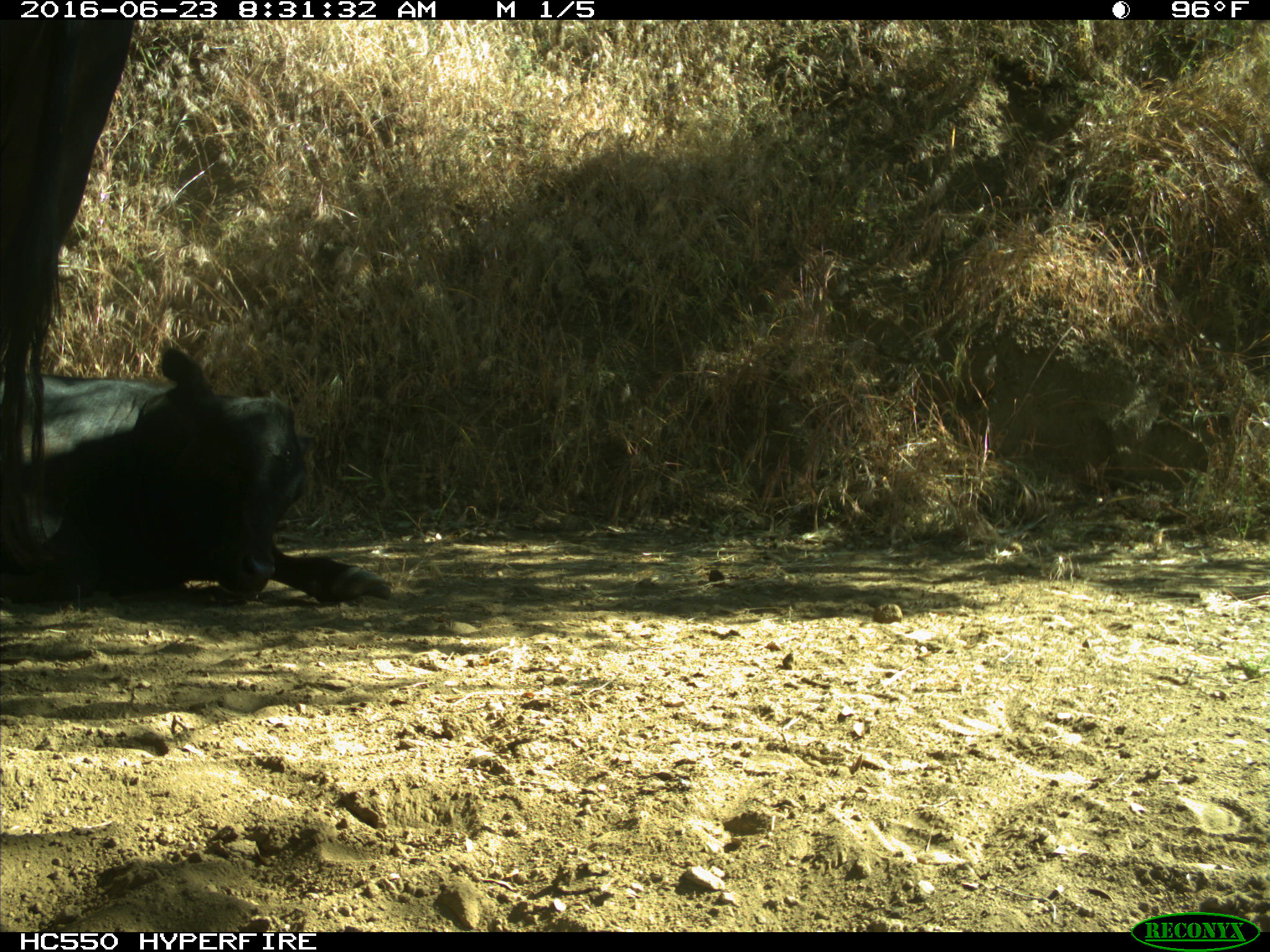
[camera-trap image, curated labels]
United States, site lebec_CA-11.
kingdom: Animalia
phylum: Chordata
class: Mammalia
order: Artiodactyla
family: Bovidae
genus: Bos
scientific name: Bos taurus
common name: domestic cow